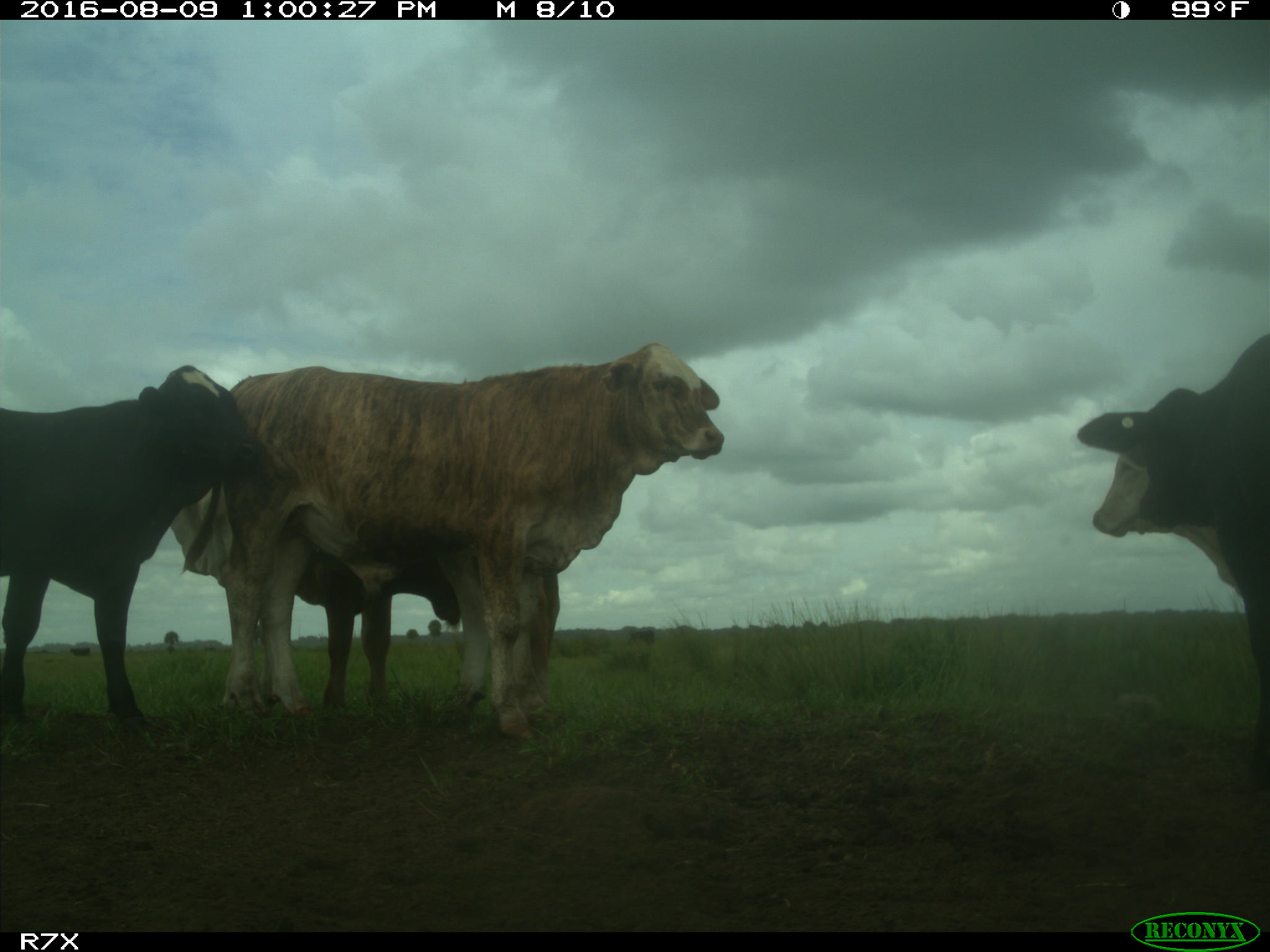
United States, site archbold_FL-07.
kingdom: Animalia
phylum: Chordata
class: Mammalia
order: Artiodactyla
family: Bovidae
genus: Bos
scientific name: Bos taurus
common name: domestic cow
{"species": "Bos taurus (domestic cow)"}